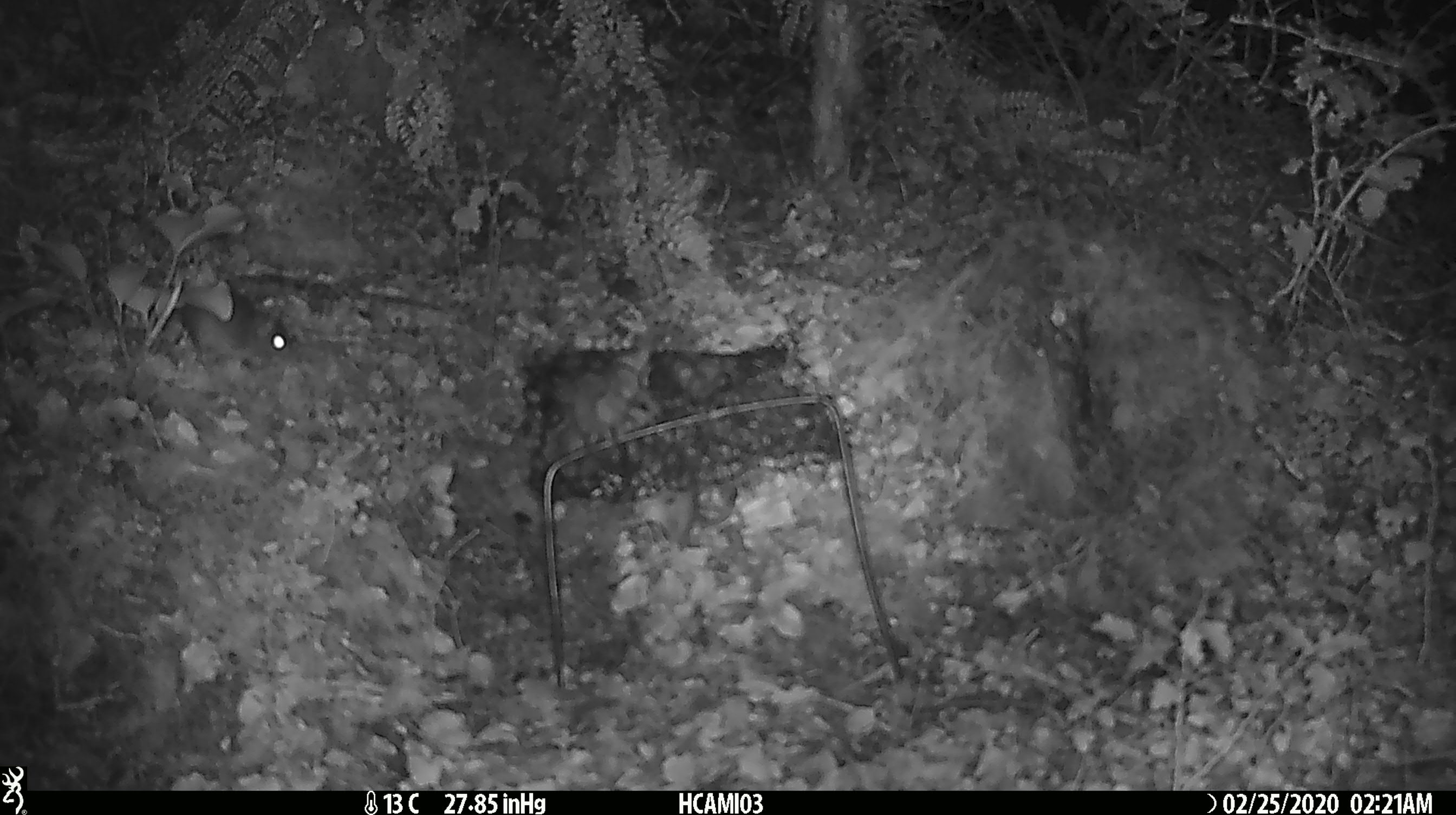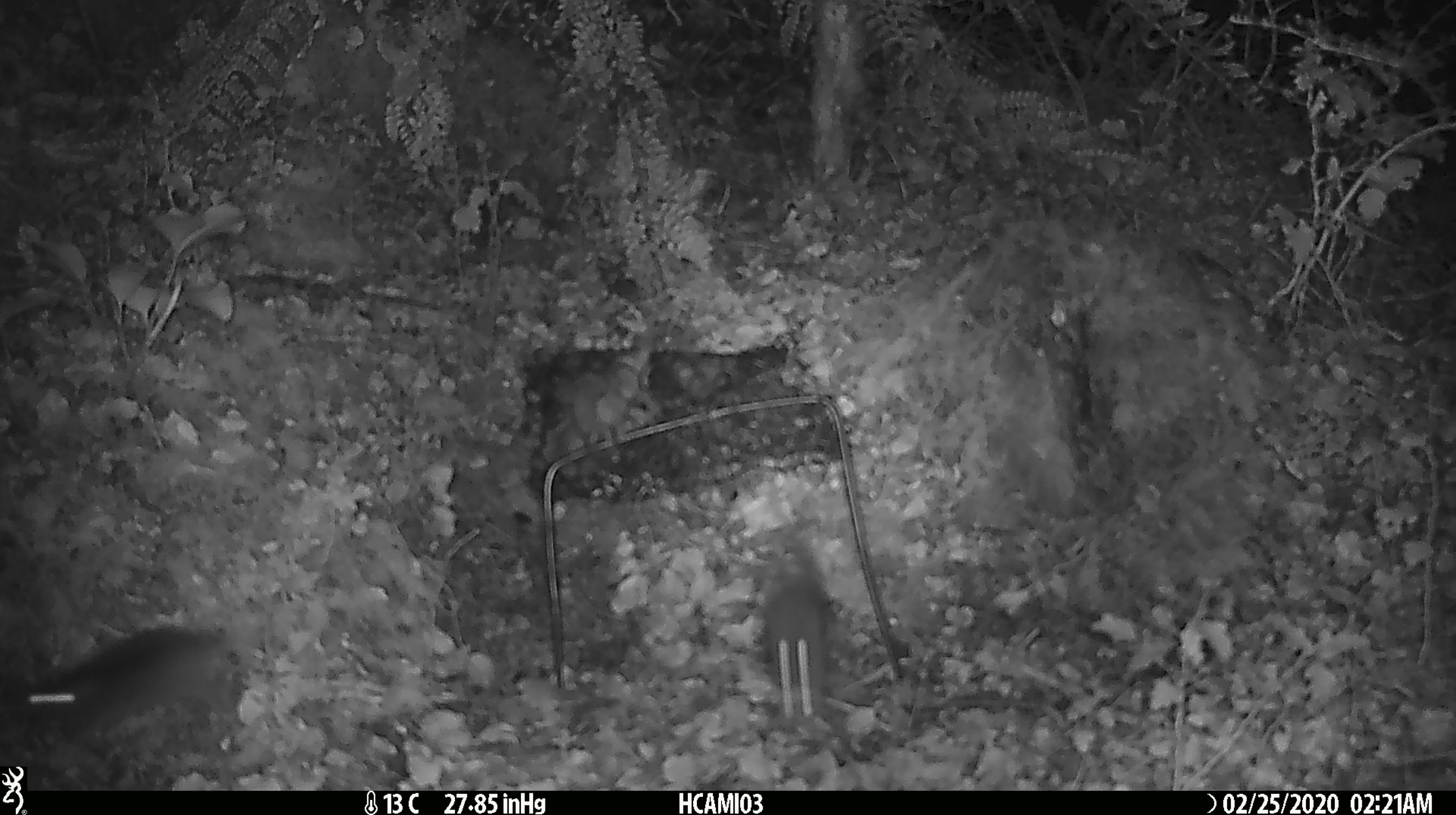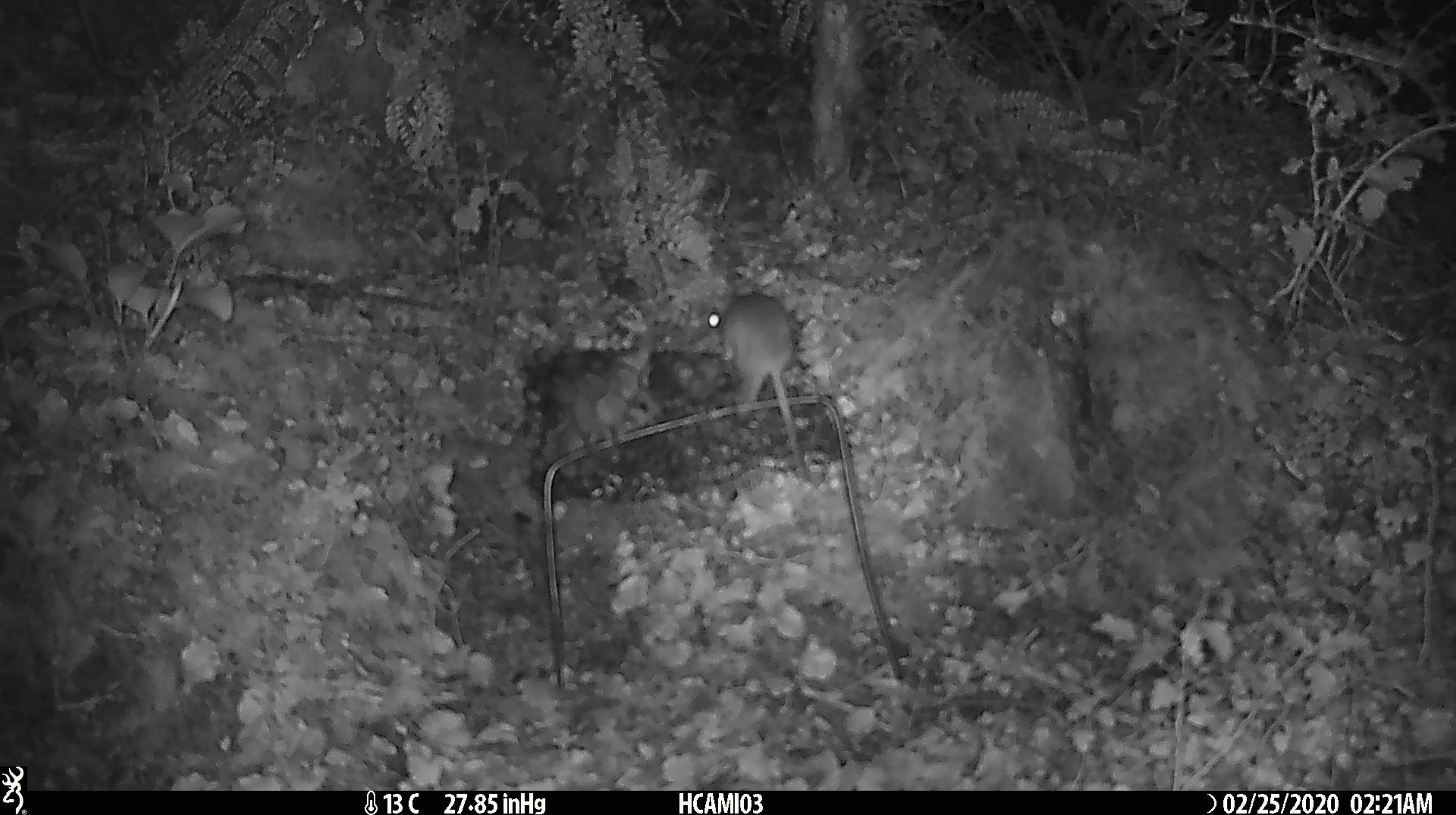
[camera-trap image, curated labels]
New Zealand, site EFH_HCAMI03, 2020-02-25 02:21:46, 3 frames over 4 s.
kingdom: Animalia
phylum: Chordata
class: Mammalia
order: Rodentia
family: Muridae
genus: Mus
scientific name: Mus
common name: mouse